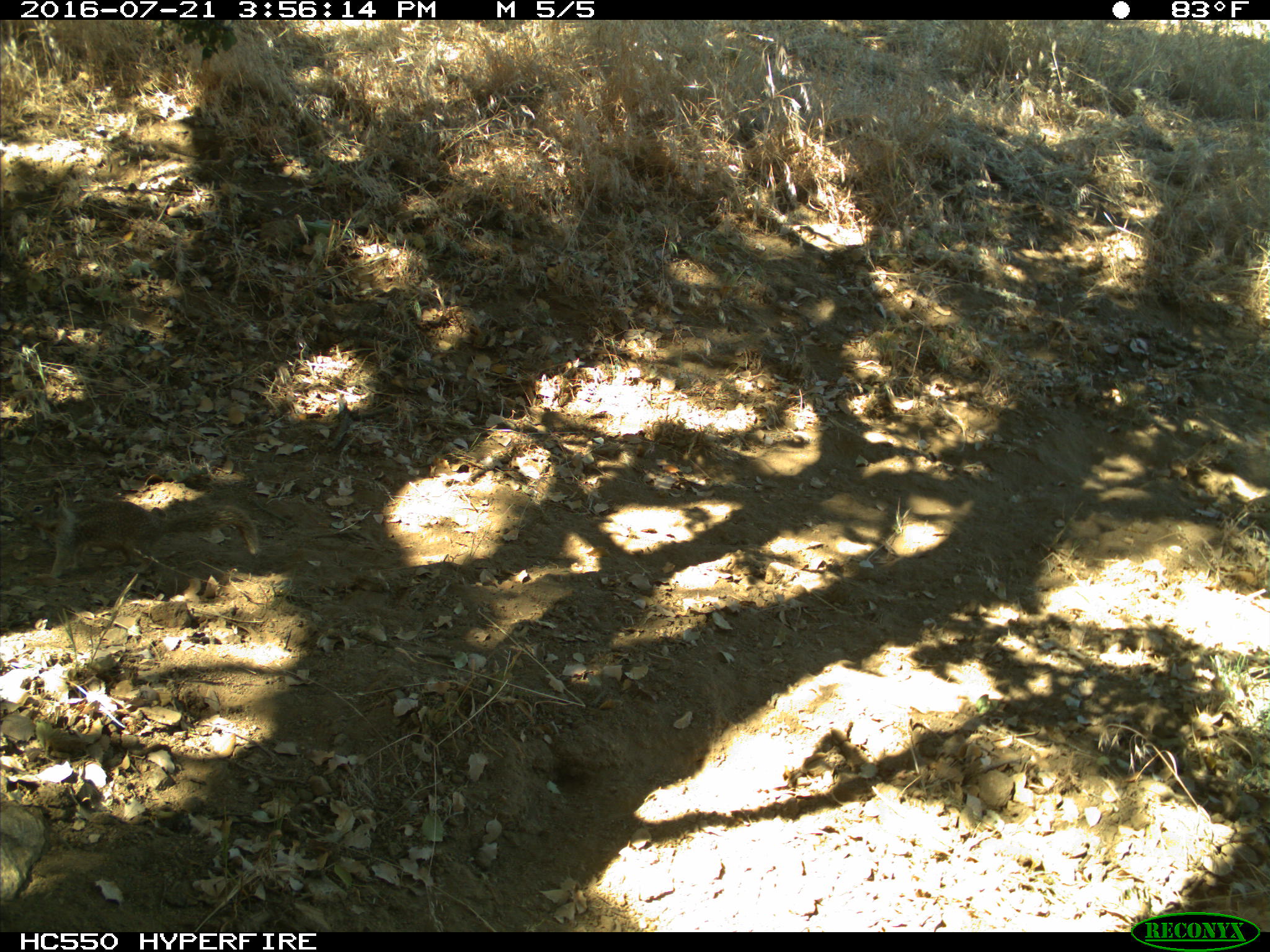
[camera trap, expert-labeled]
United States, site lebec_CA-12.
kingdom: Animalia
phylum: Chordata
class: Mammalia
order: Rodentia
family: Sciuridae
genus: Otospermophilus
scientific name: Otospermophilus beecheyi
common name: california ground squirrel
Otospermophilus beecheyi (california ground squirrel).